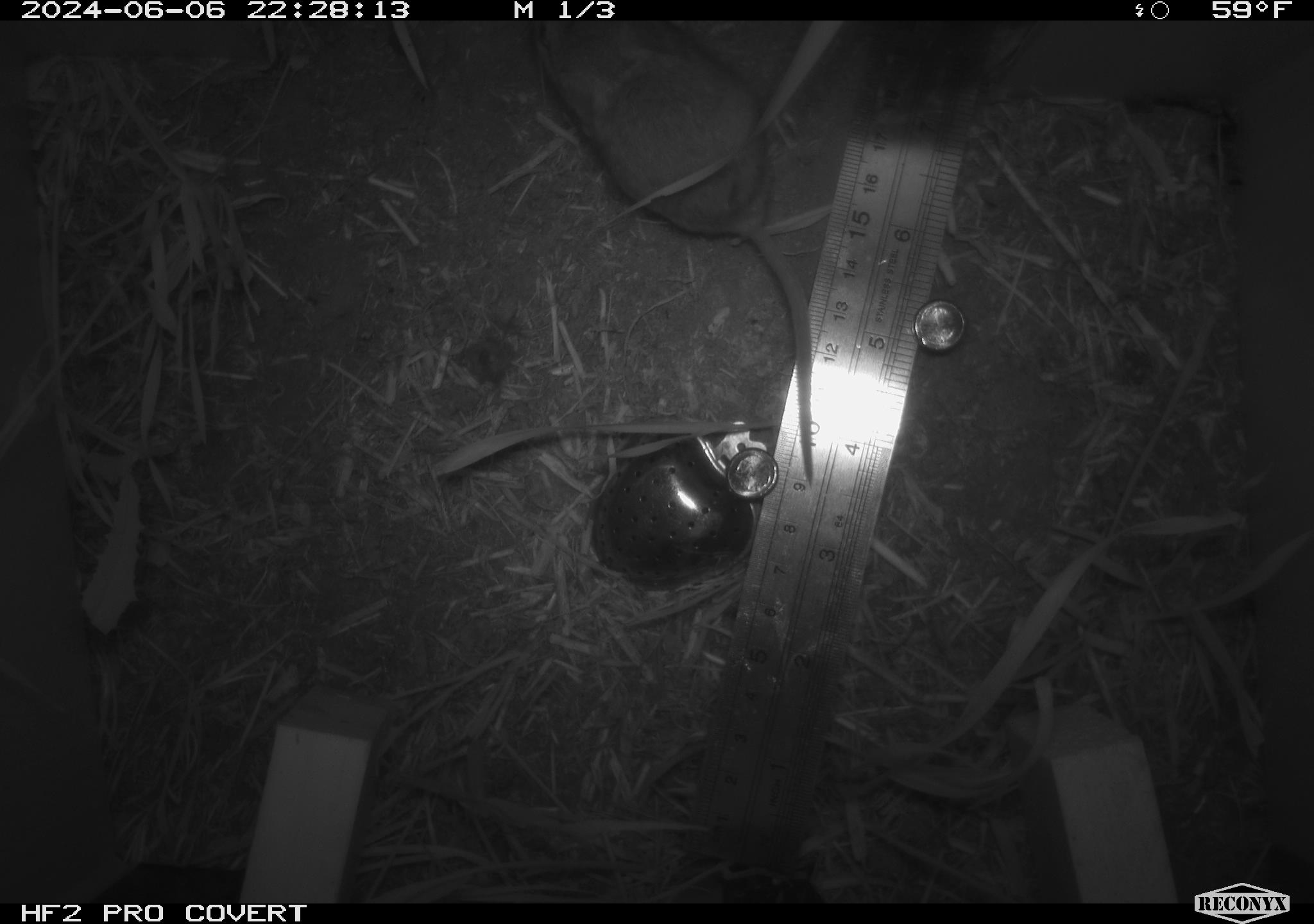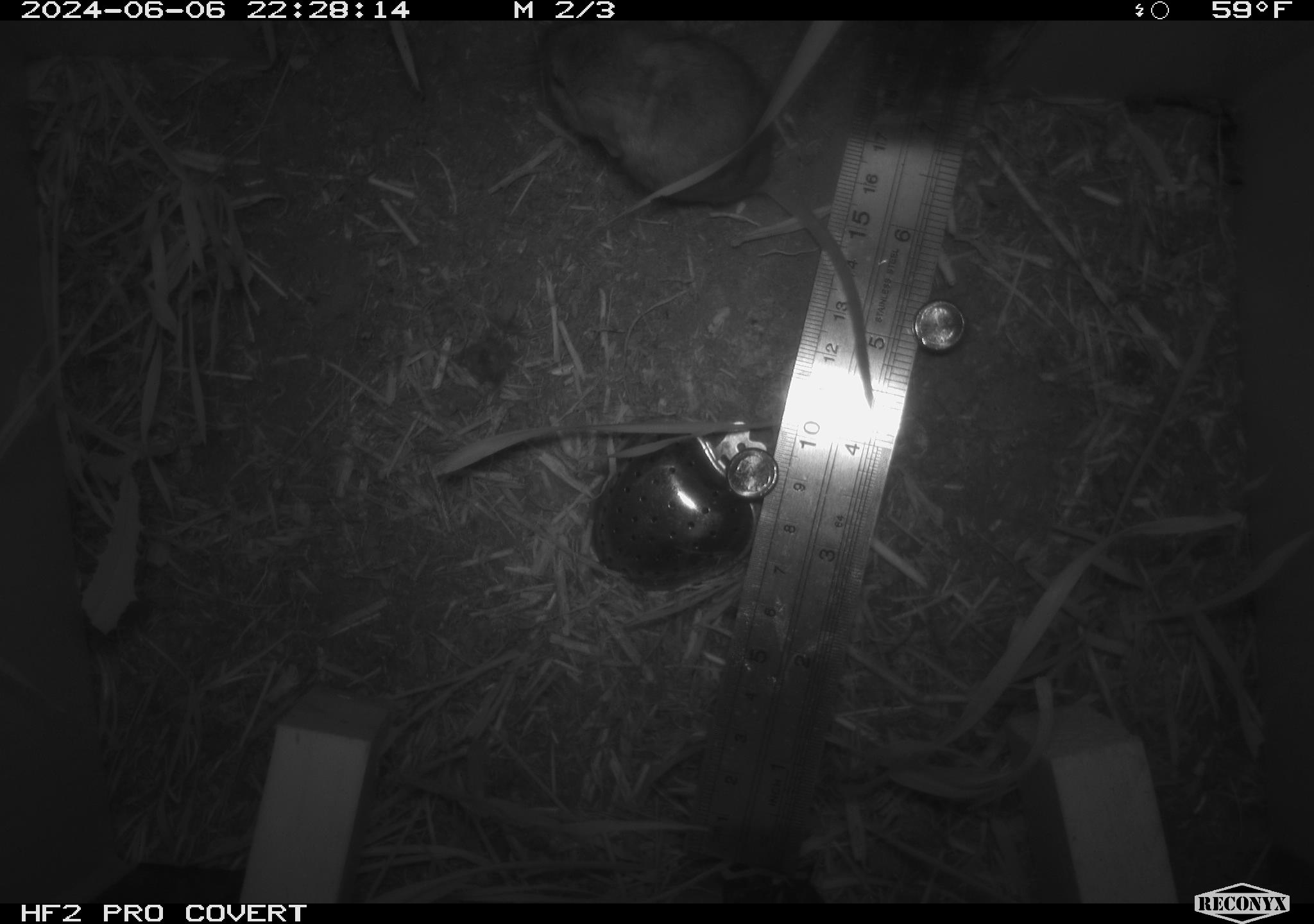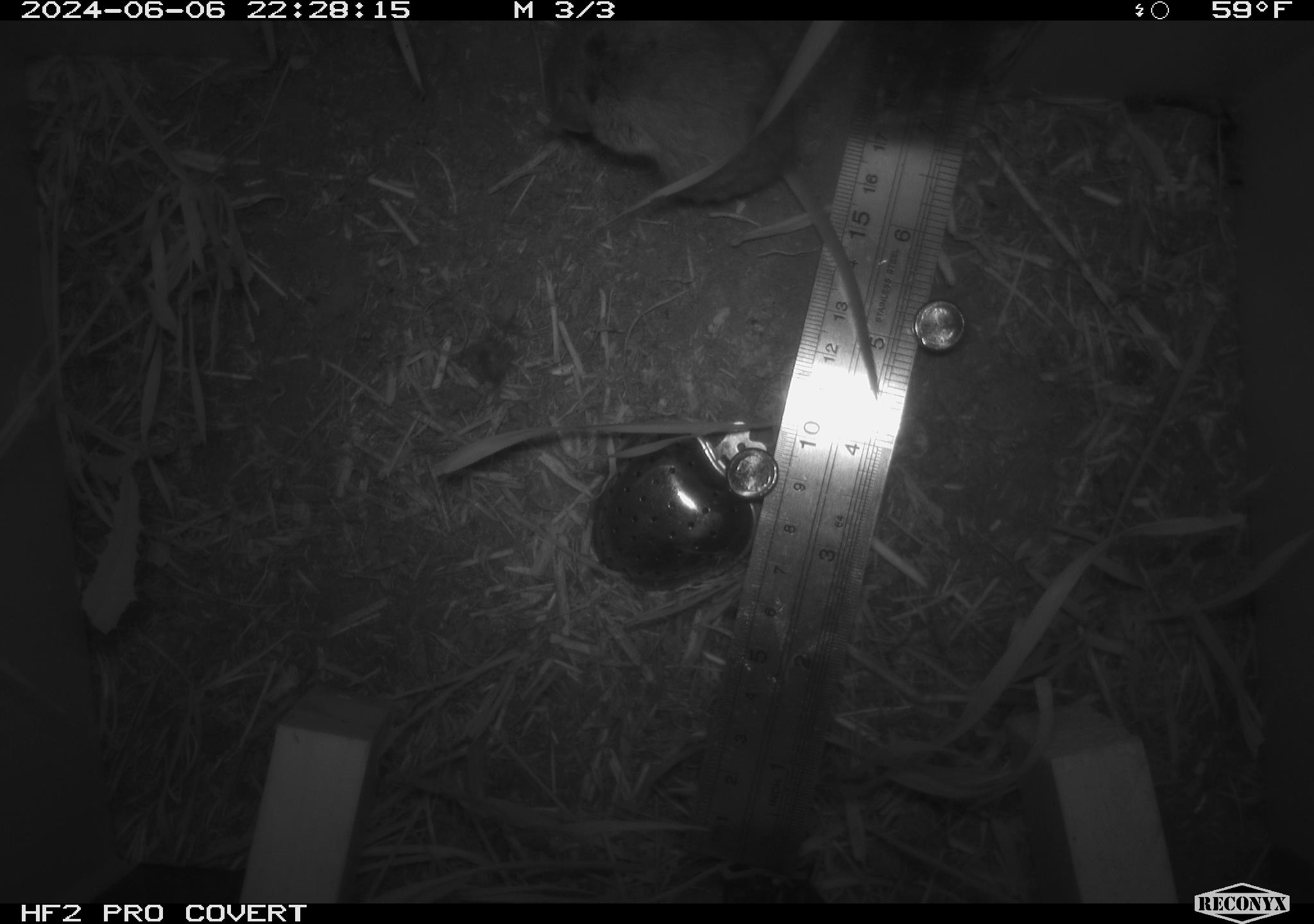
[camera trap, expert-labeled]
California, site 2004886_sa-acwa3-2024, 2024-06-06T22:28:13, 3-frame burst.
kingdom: Animalia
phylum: Chordata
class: Mammalia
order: Rodentia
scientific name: Rodentia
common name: mouse species